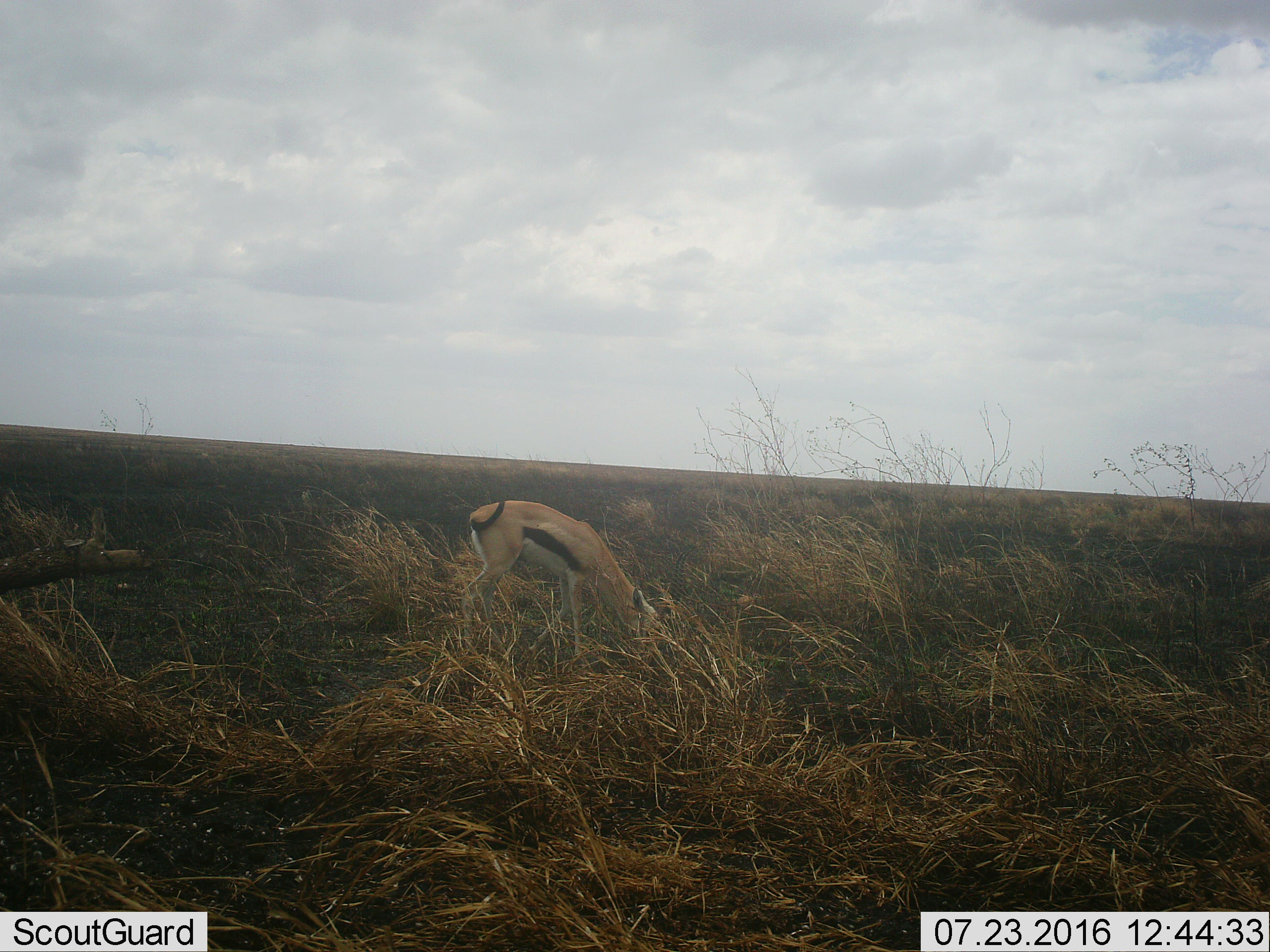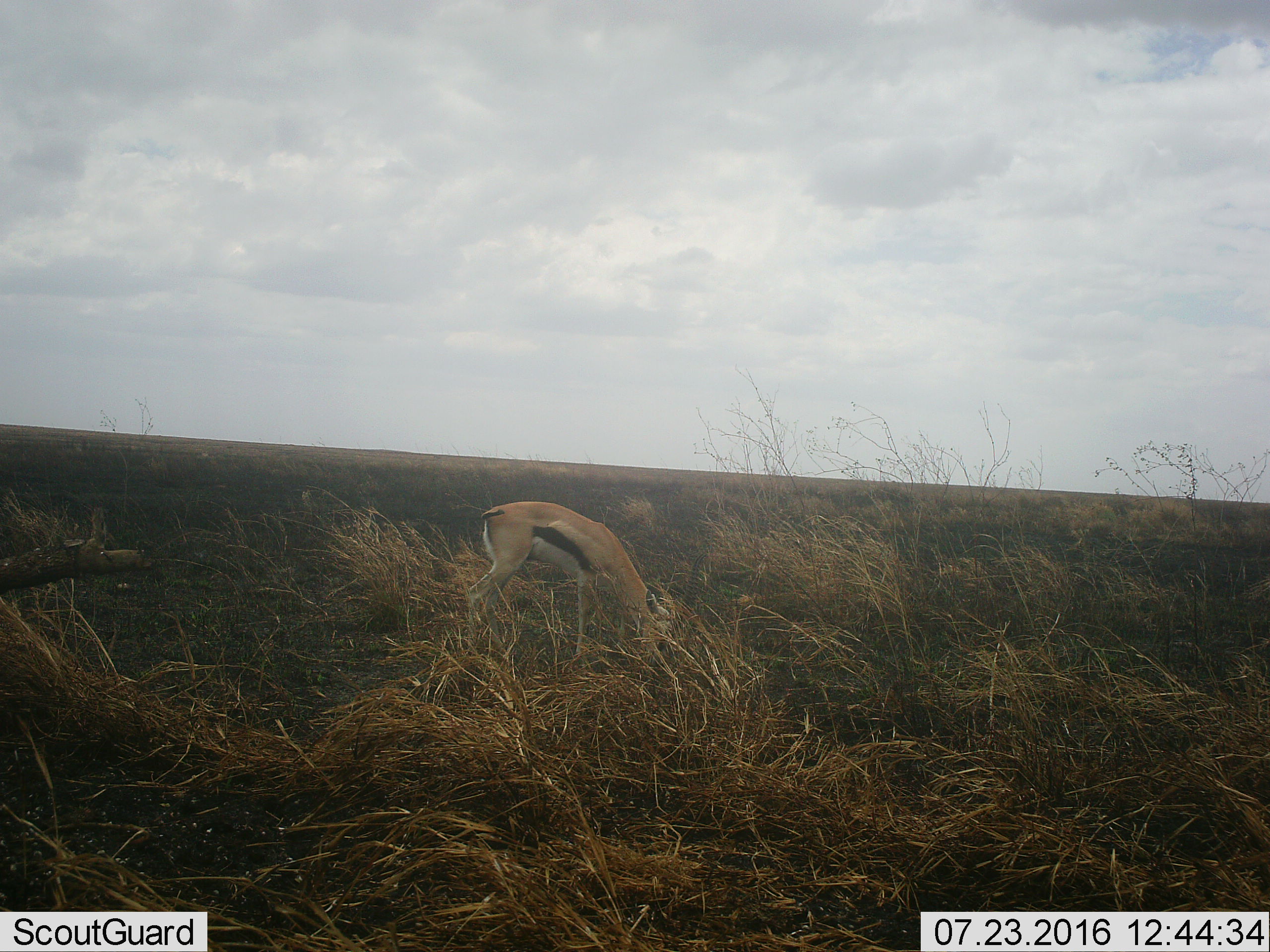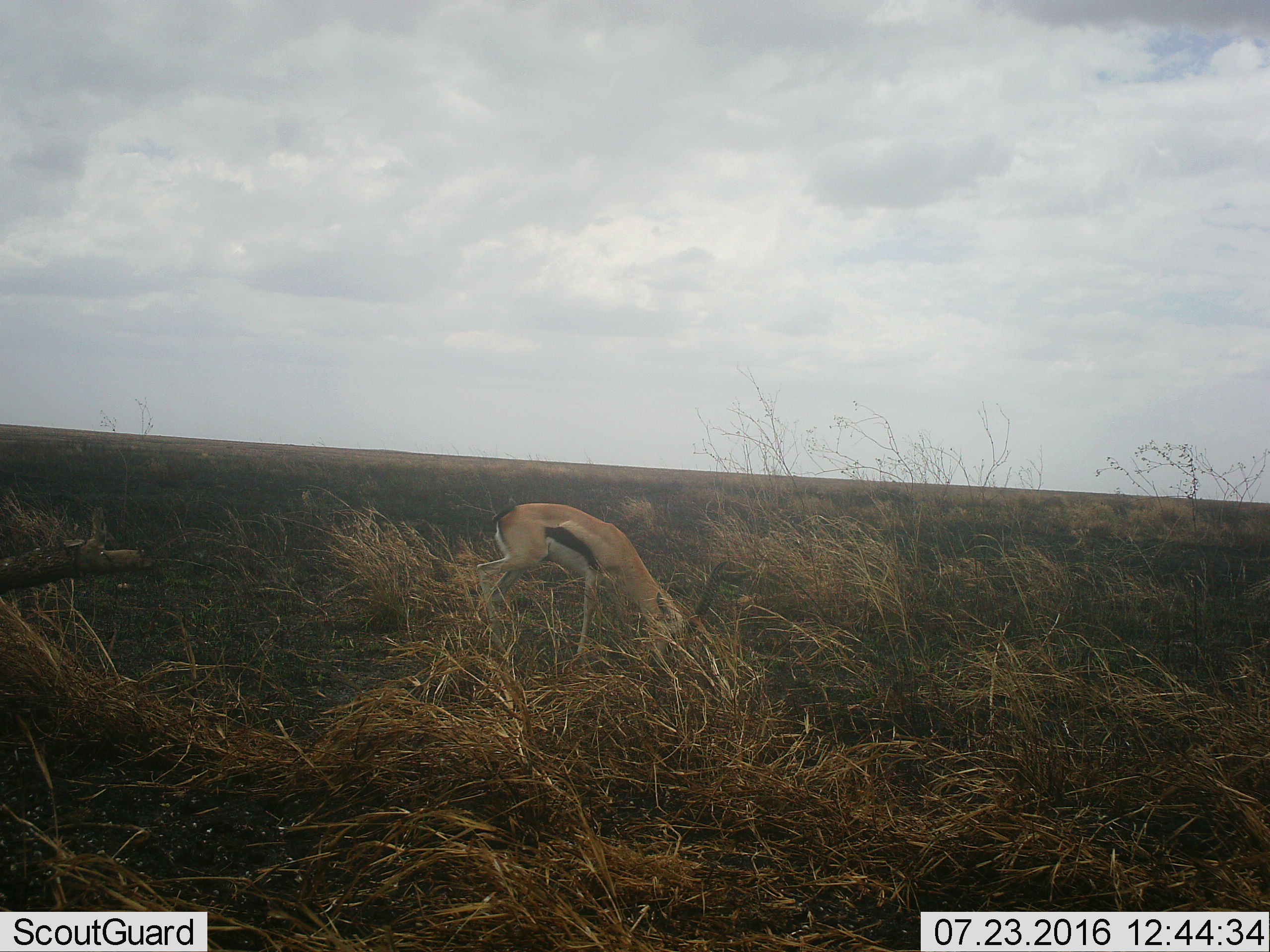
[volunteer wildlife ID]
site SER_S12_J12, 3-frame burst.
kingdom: Animalia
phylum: Chordata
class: Mammalia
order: Artiodactyla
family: Bovidae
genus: Eudorcas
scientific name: Eudorcas thomsonii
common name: thomson's gazelle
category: gazellethomsons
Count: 1.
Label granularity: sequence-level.